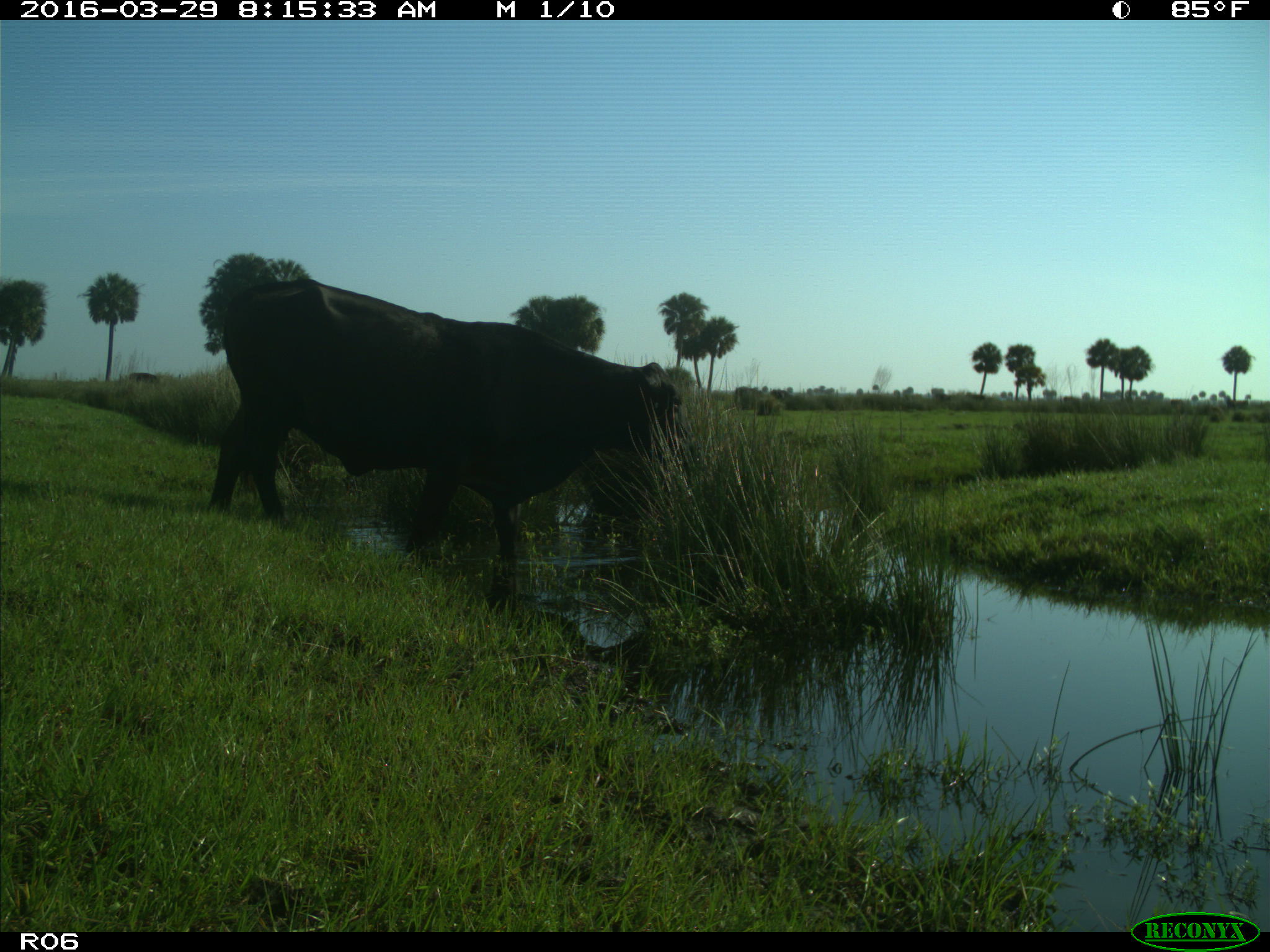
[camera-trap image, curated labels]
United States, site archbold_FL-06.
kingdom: Animalia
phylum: Chordata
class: Mammalia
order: Artiodactyla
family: Bovidae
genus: Bos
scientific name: Bos taurus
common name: domestic cow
Bos taurus (domestic cow).